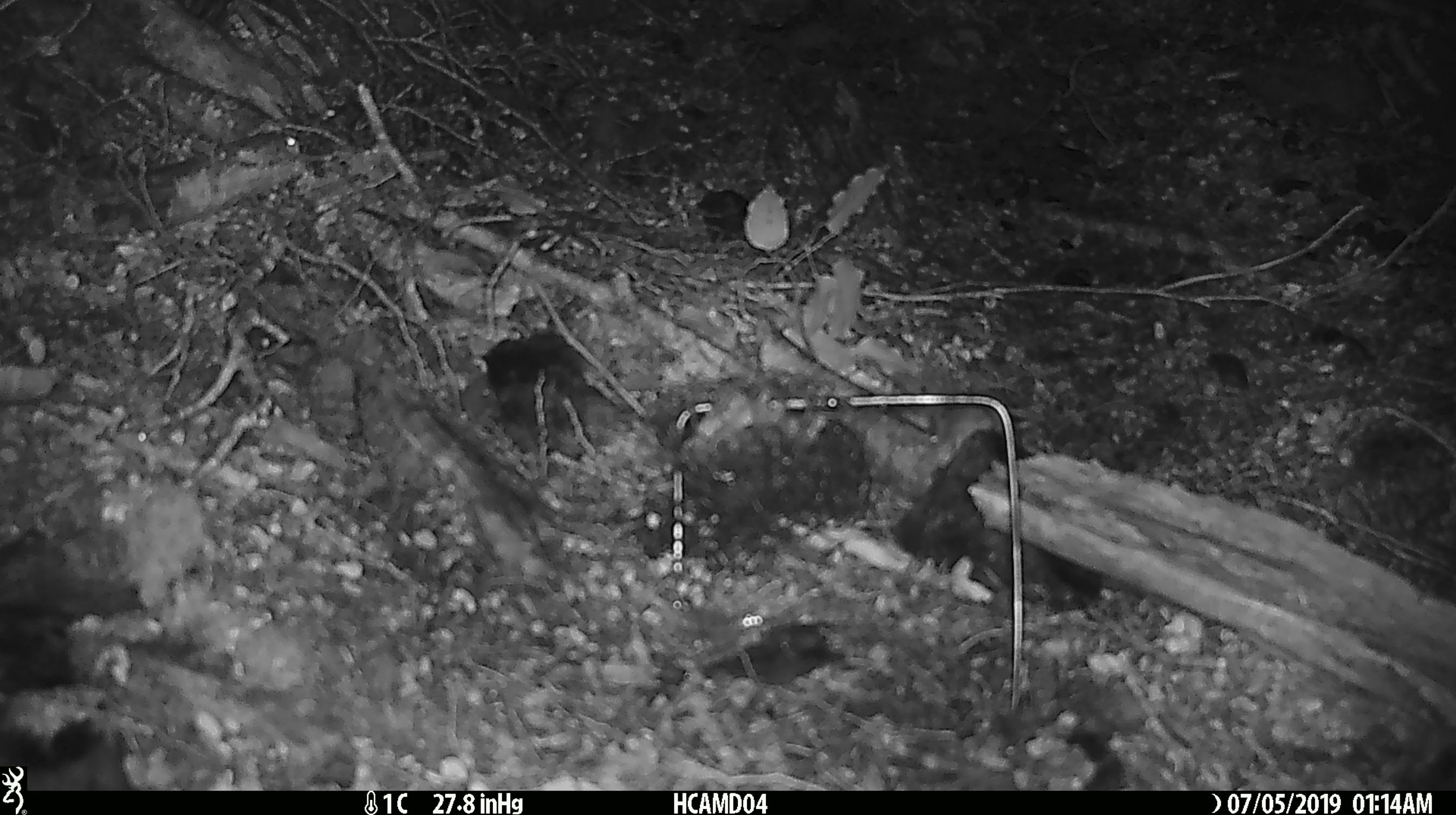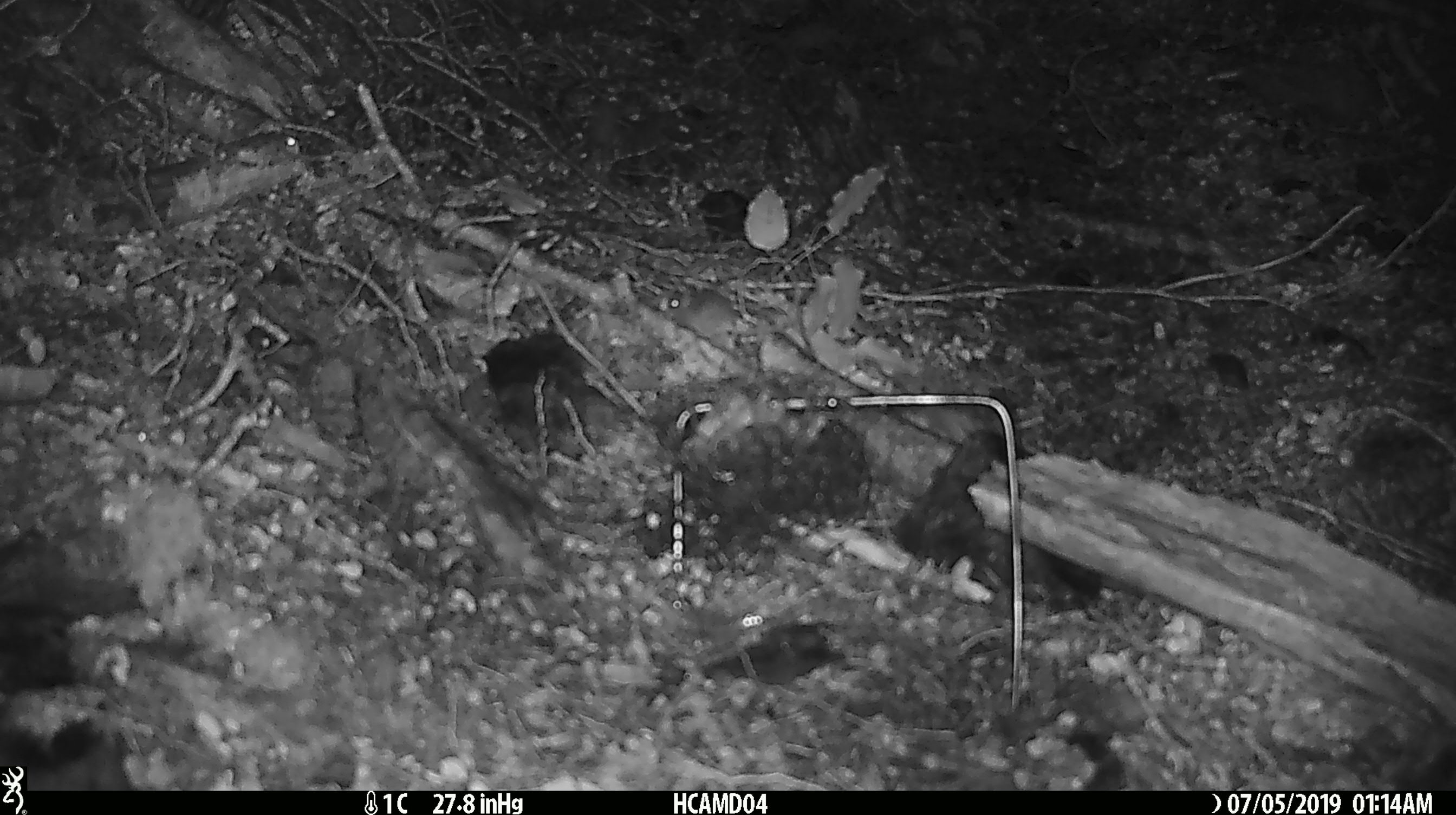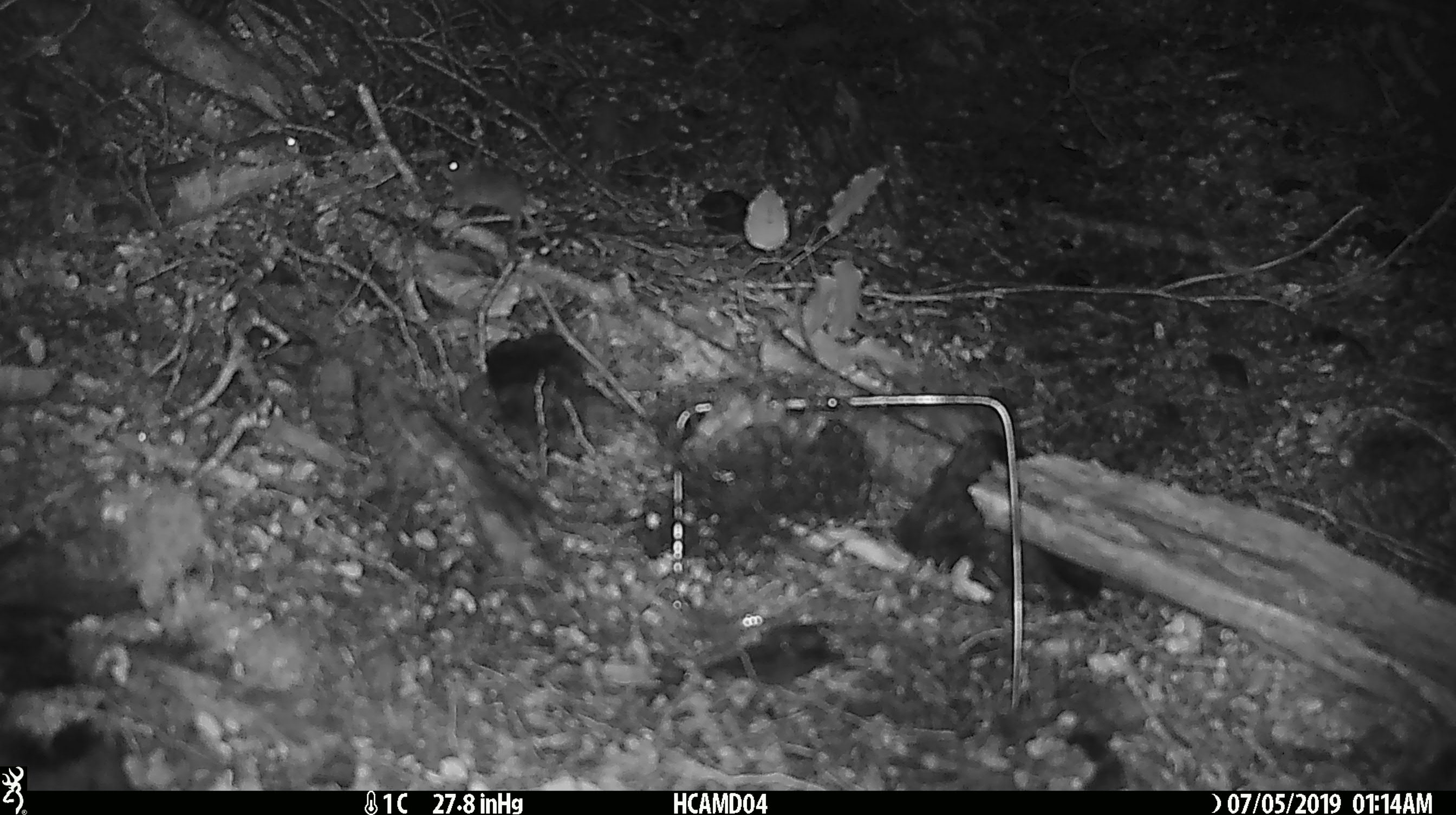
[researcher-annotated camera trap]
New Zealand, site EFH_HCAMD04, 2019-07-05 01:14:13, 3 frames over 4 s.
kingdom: Animalia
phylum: Chordata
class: Mammalia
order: Rodentia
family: Muridae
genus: Mus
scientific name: Mus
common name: mouse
Mouse (Mus).